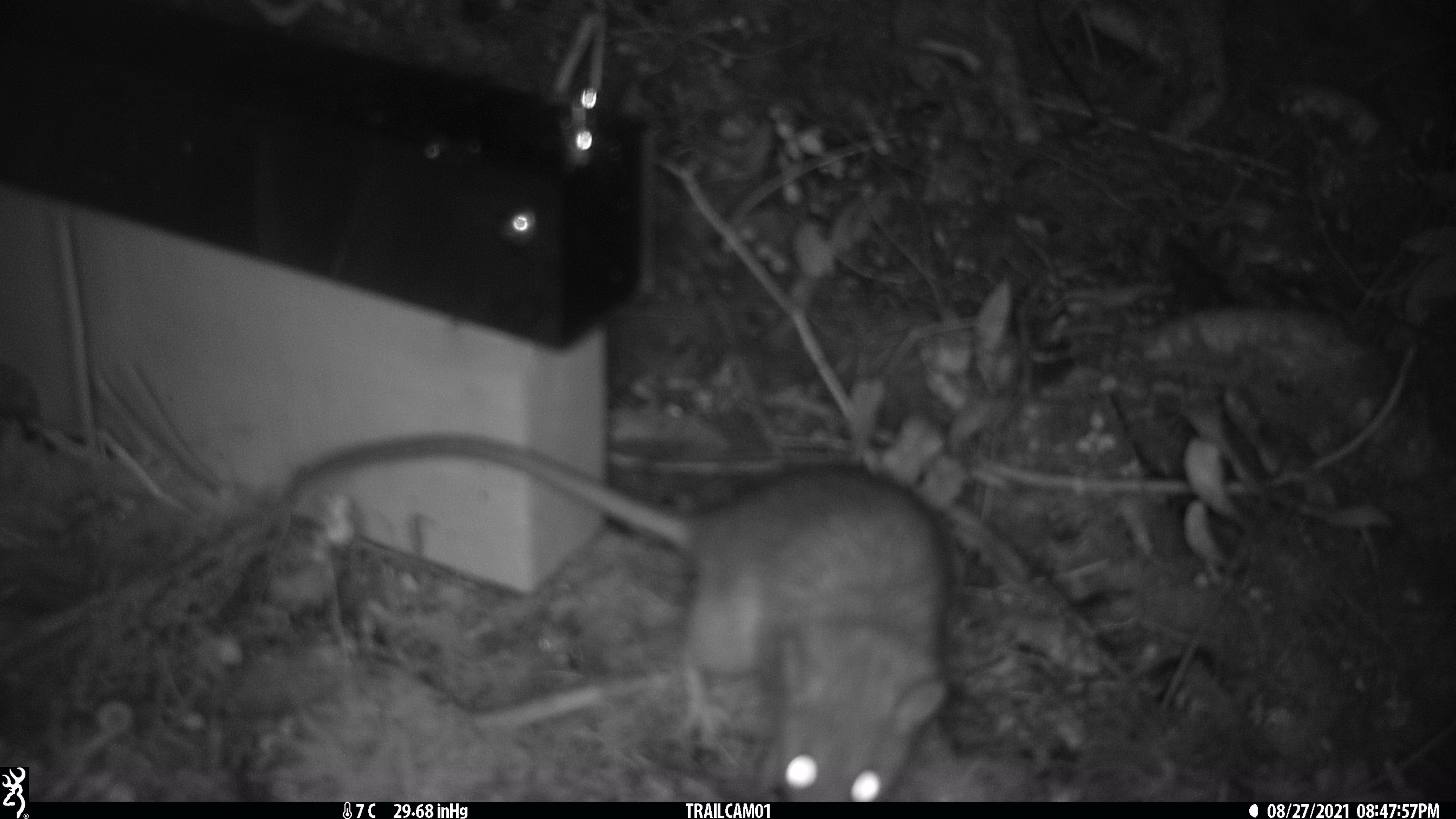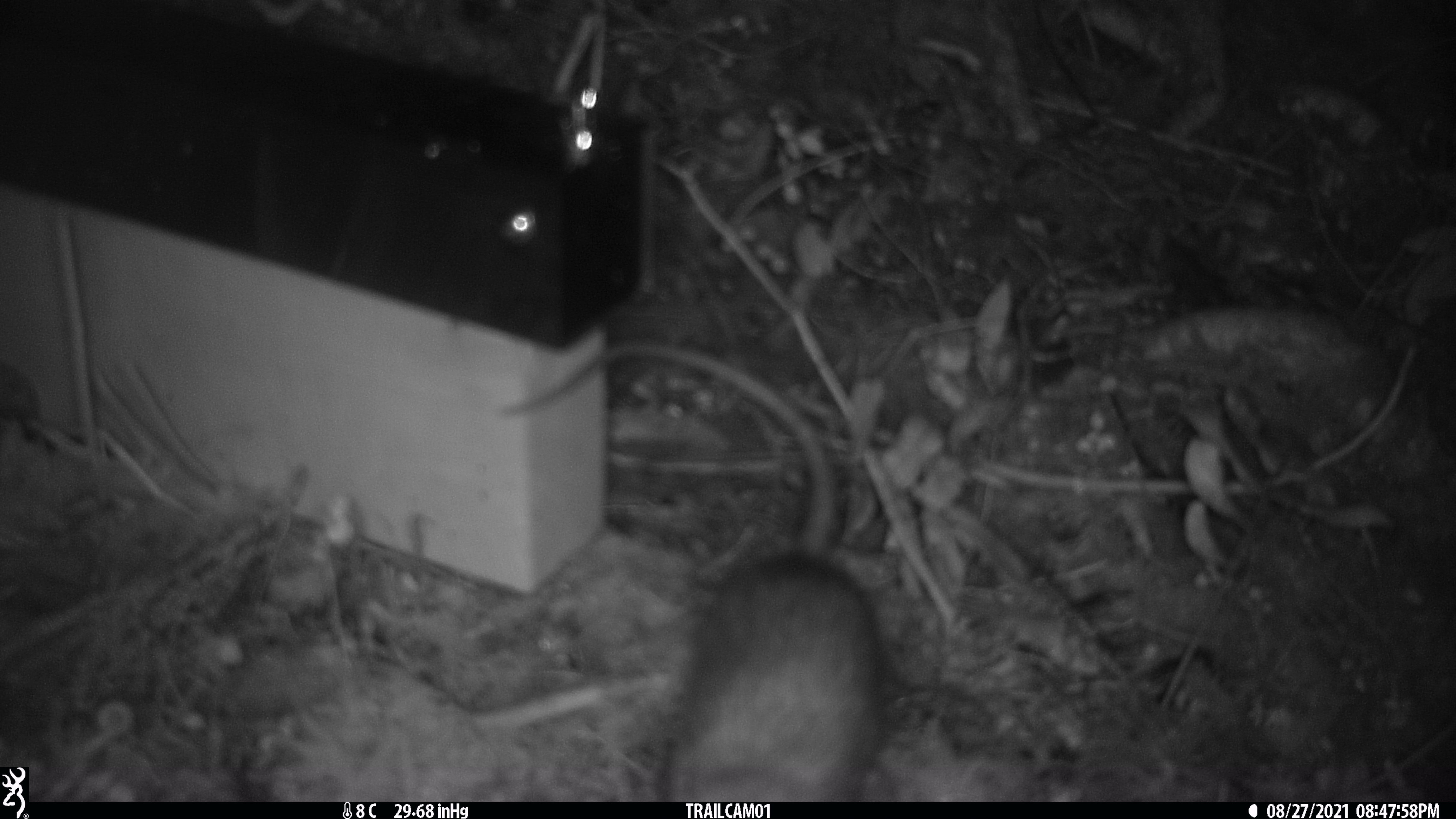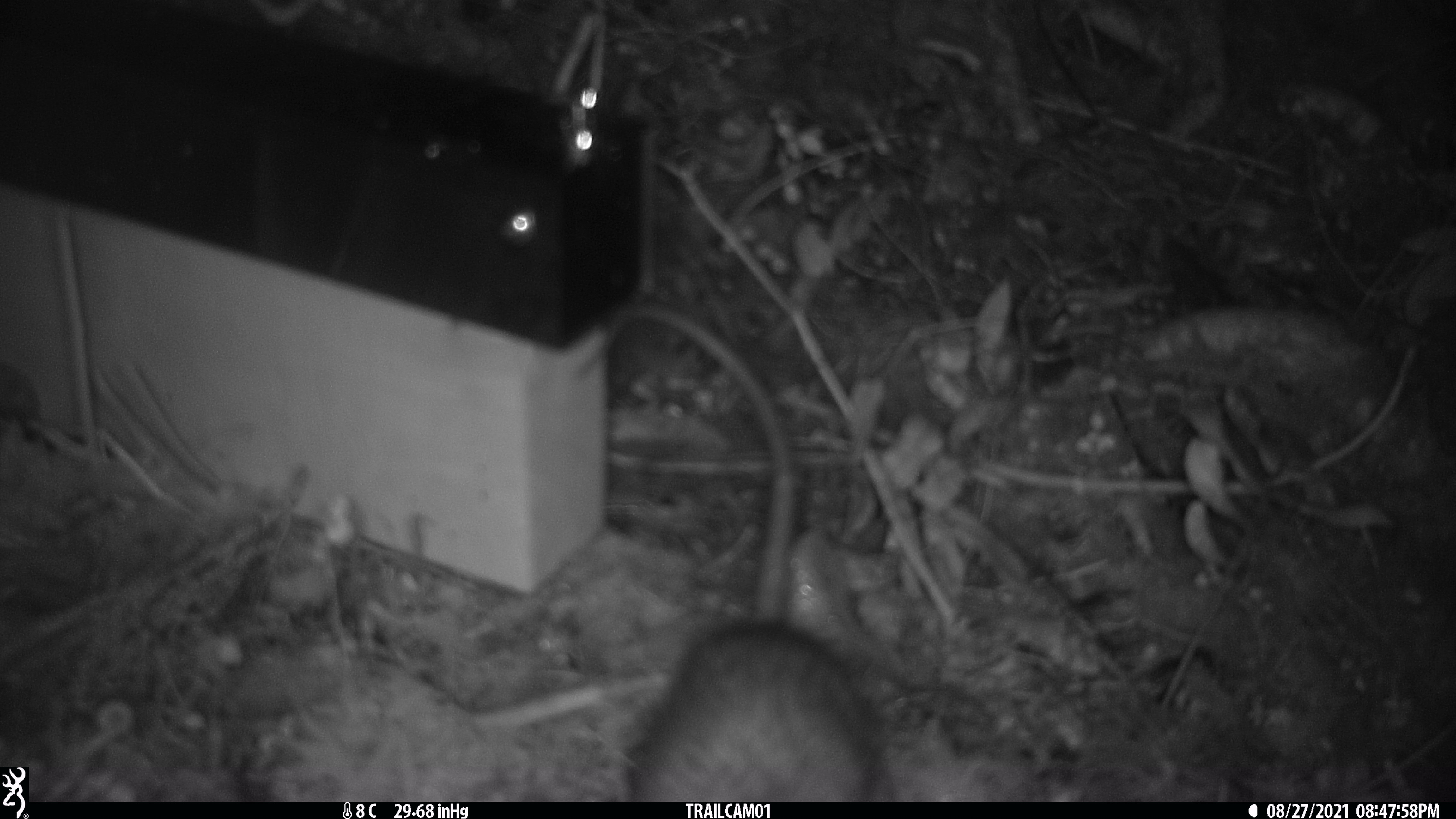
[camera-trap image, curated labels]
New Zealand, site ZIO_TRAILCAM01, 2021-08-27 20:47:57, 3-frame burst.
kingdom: Animalia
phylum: Chordata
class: Mammalia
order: Rodentia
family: Muridae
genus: Rattus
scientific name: Rattus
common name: rat